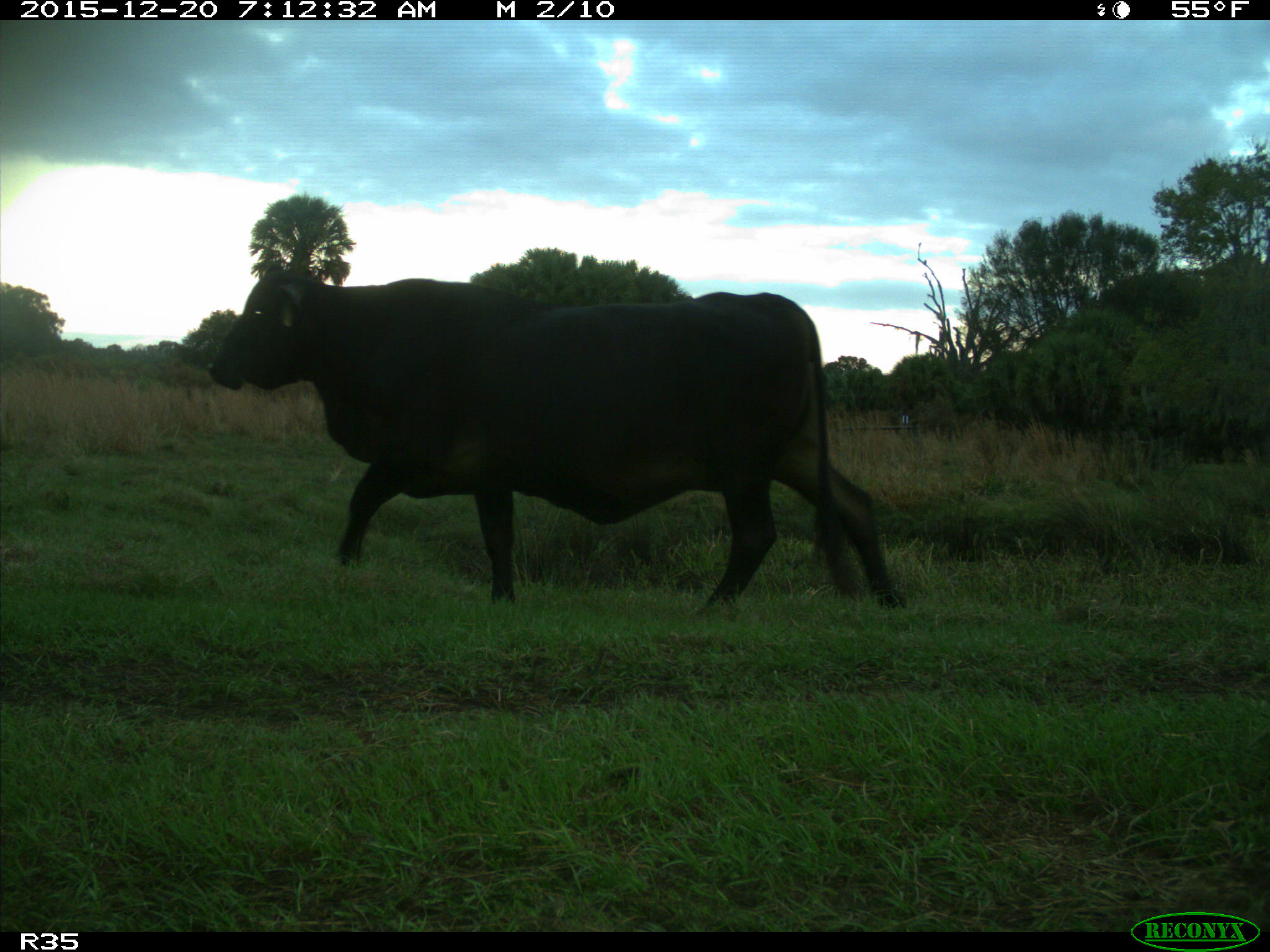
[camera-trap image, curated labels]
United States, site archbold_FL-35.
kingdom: Animalia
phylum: Chordata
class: Mammalia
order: Artiodactyla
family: Bovidae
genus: Bos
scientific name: Bos taurus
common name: domestic cow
Bos taurus (domestic cow).